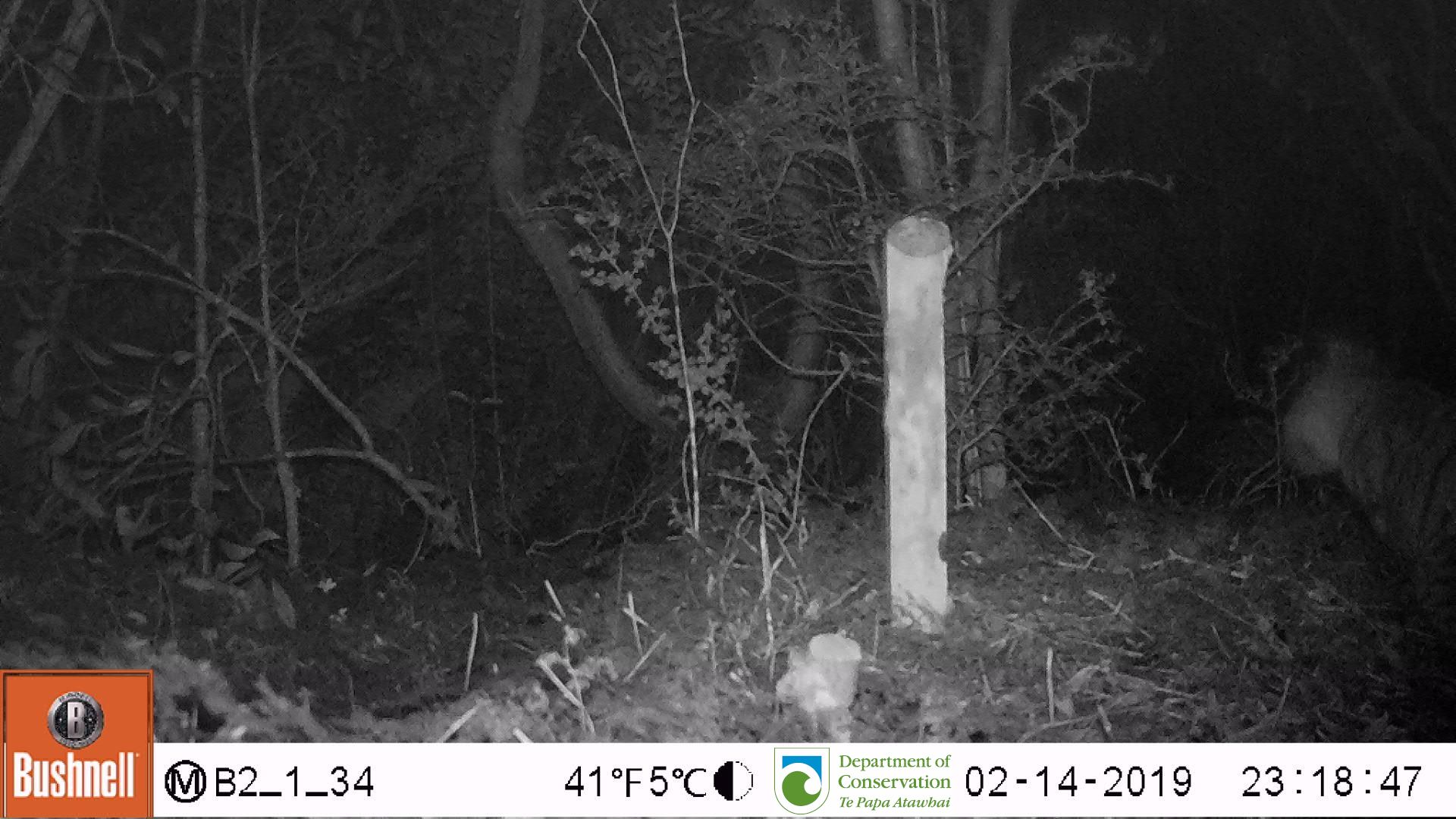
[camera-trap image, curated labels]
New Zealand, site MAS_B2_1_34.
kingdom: Animalia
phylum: Chordata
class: Mammalia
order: Carnivora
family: Felidae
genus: Felis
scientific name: Felis catus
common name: domestic cat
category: cat